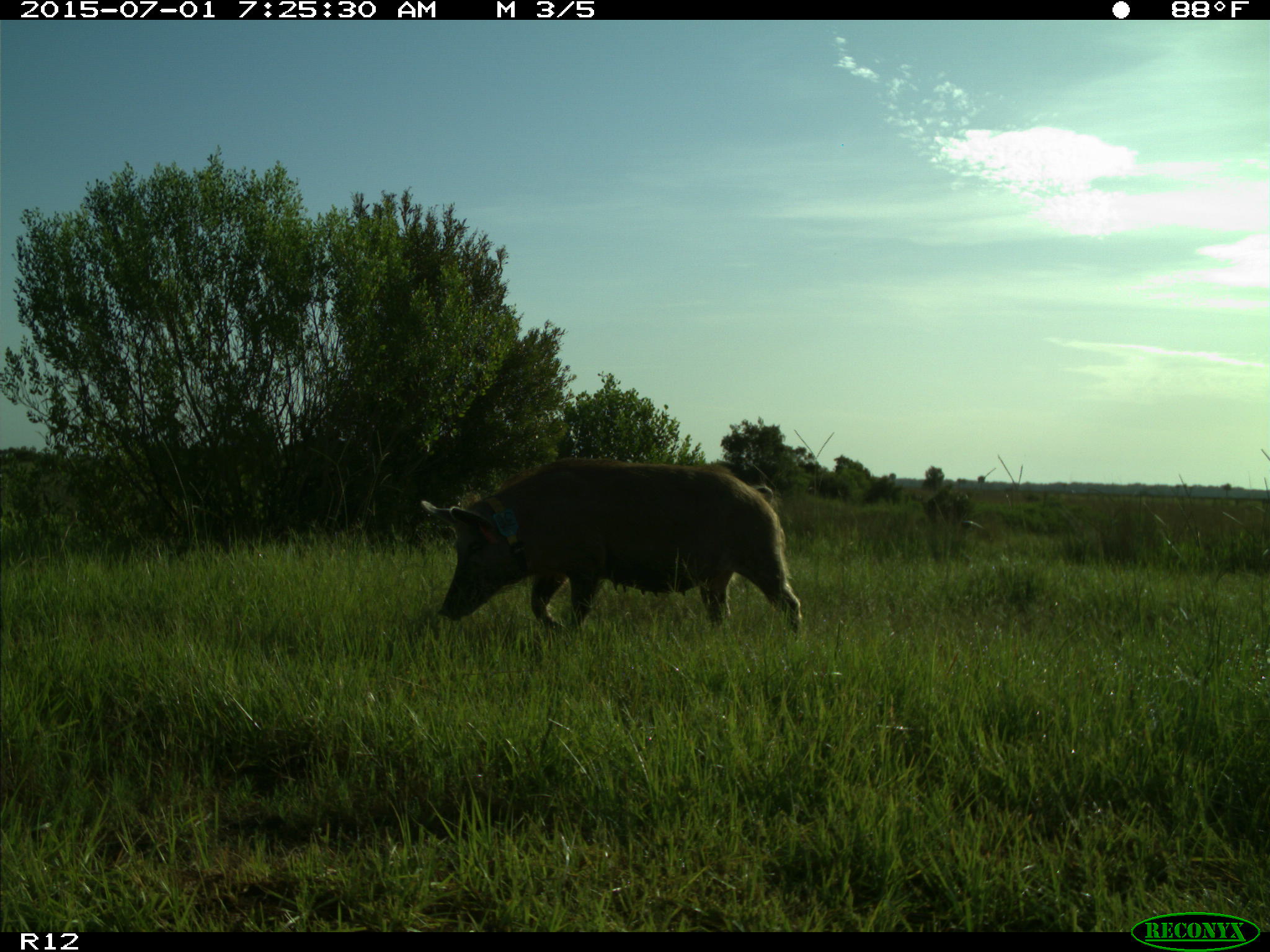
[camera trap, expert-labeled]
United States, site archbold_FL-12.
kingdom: Animalia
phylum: Chordata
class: Mammalia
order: Artiodactyla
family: Suidae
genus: Sus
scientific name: Sus scrofa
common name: wild boar